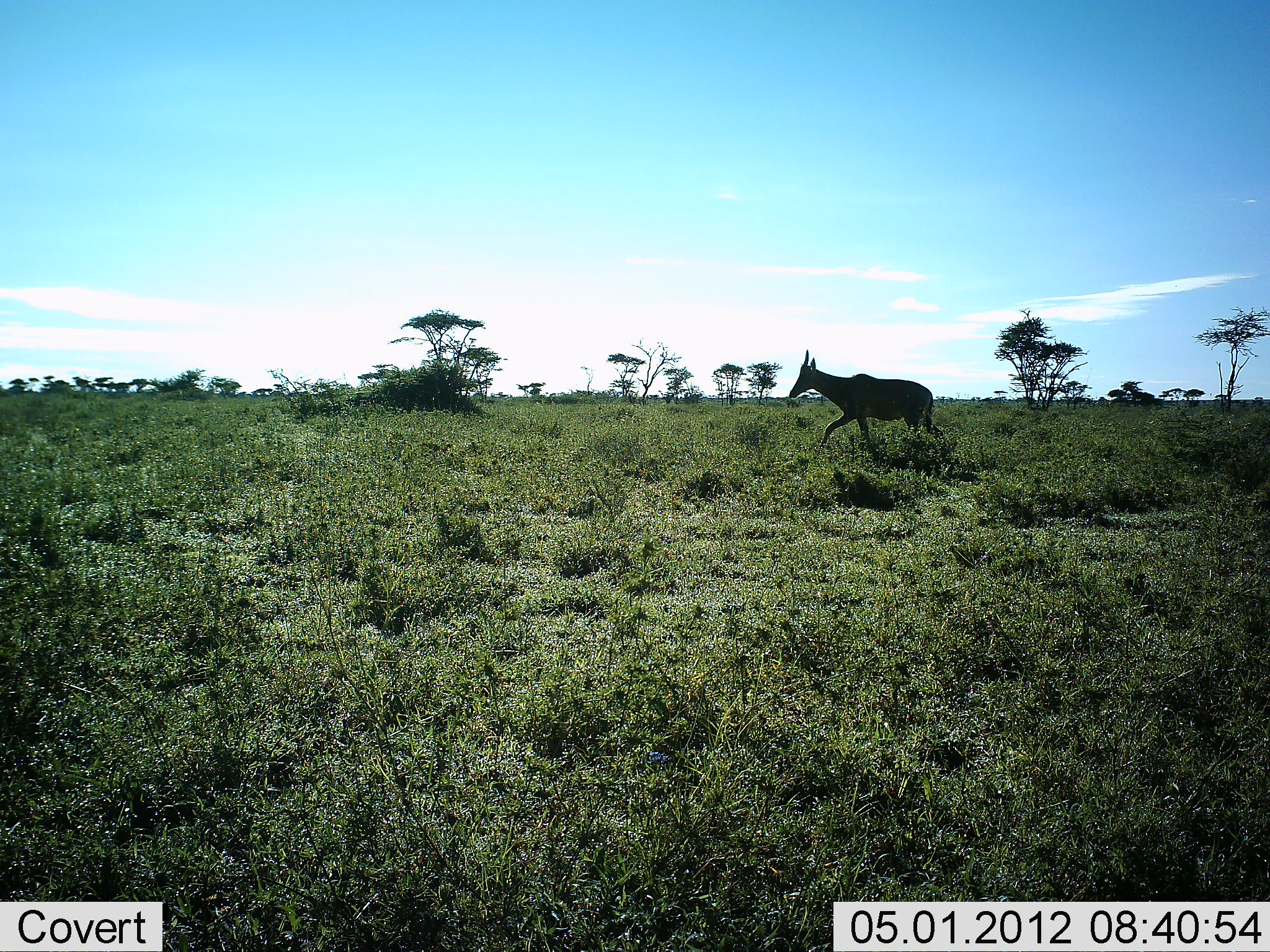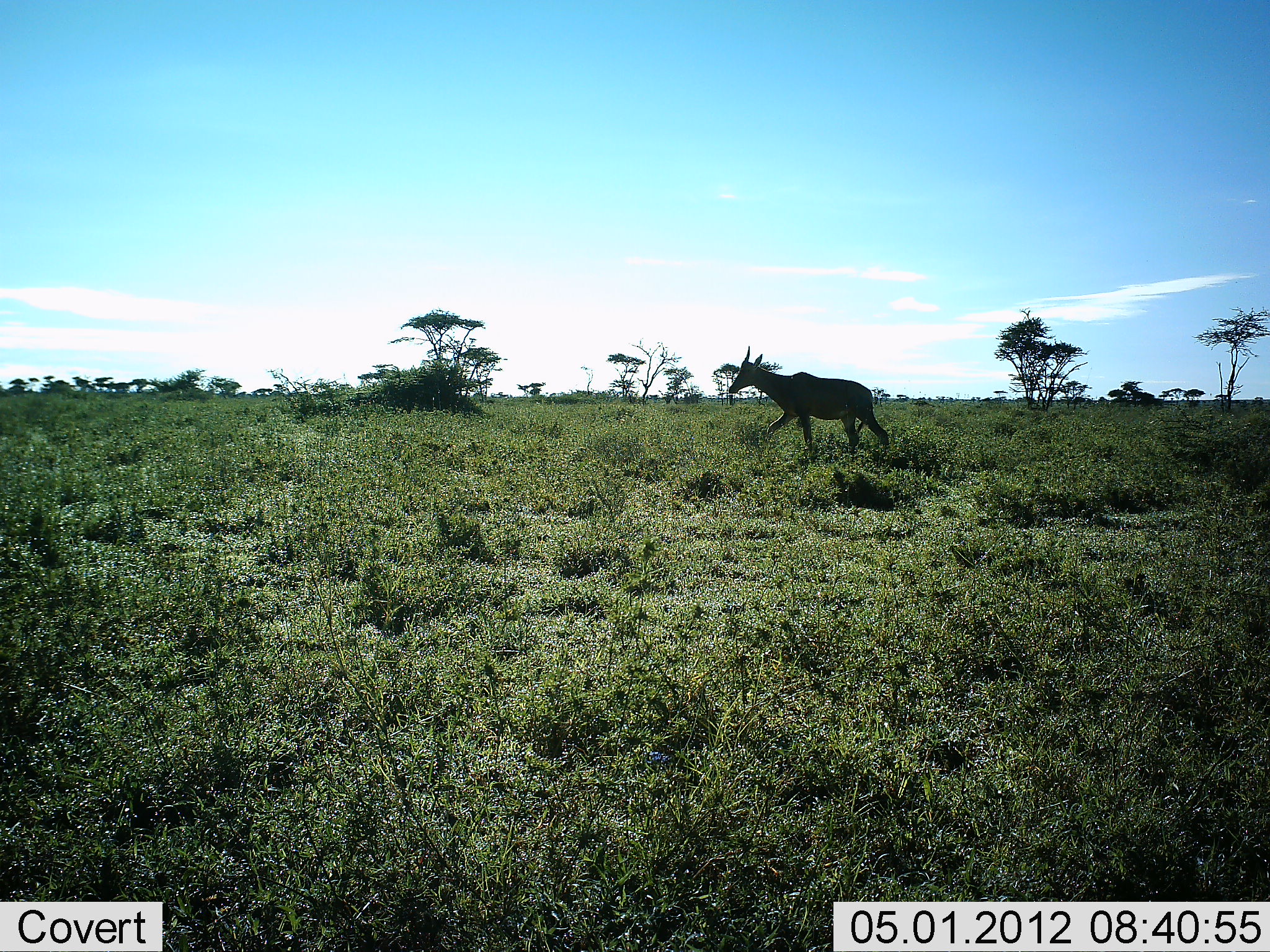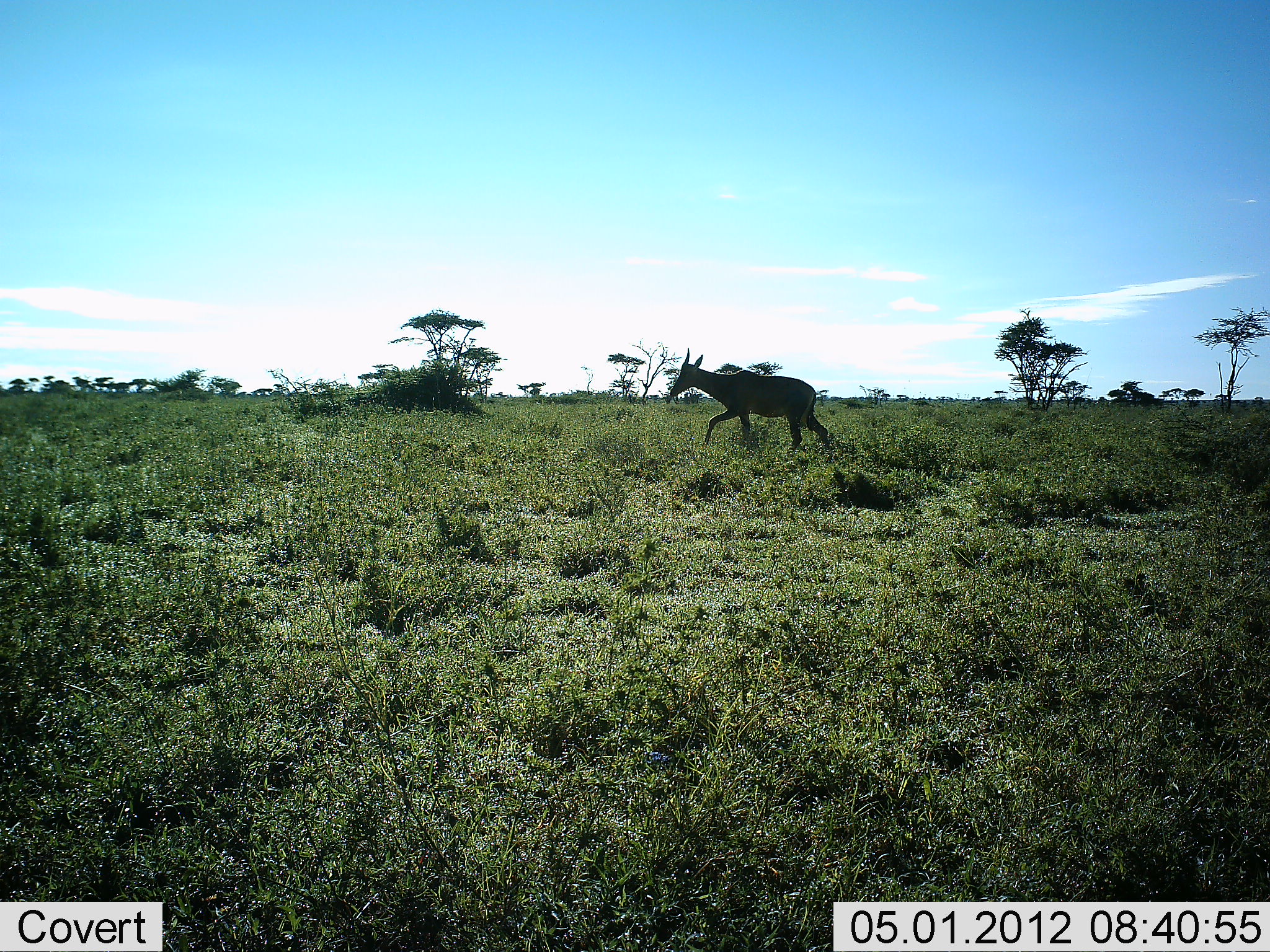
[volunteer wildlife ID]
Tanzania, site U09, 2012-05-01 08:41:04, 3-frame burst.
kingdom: Animalia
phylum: Chordata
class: Mammalia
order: Artiodactyla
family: Bovidae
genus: Alcelaphus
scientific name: Alcelaphus buselaphus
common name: hartebeest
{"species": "hartebeest (Alcelaphus buselaphus)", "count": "1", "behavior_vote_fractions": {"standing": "0%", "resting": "0%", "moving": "100%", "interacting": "0%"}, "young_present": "0%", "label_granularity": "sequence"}